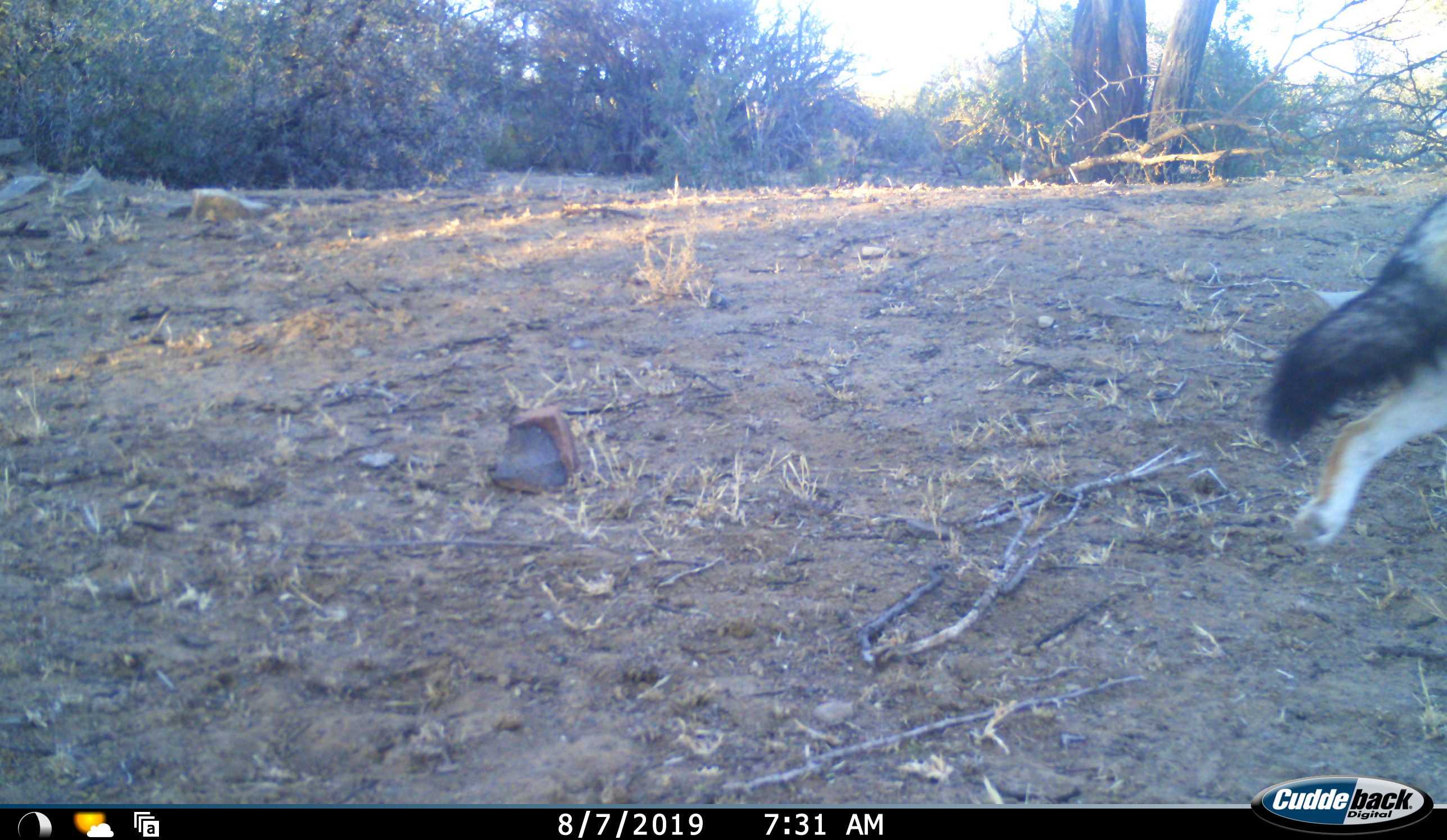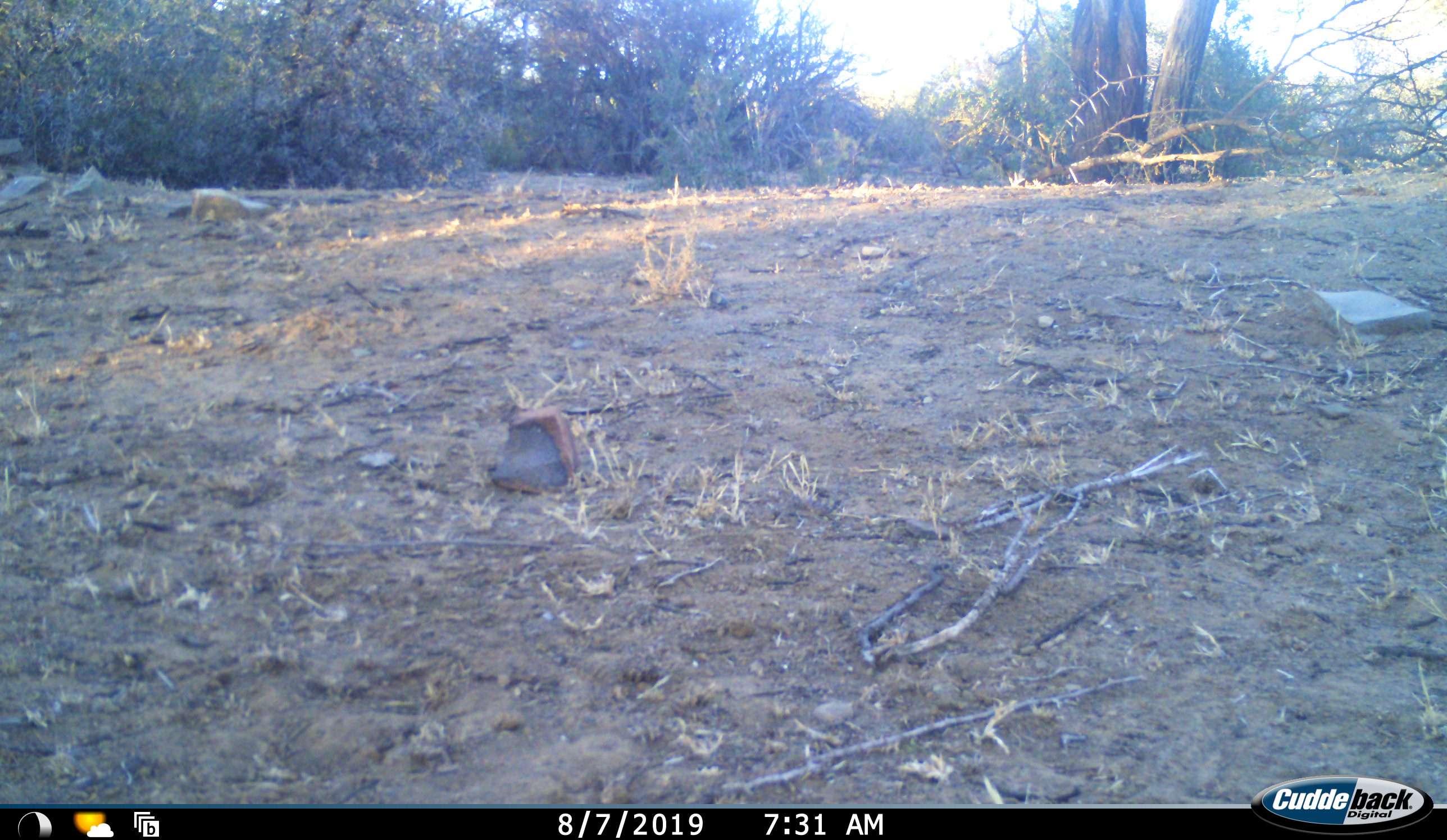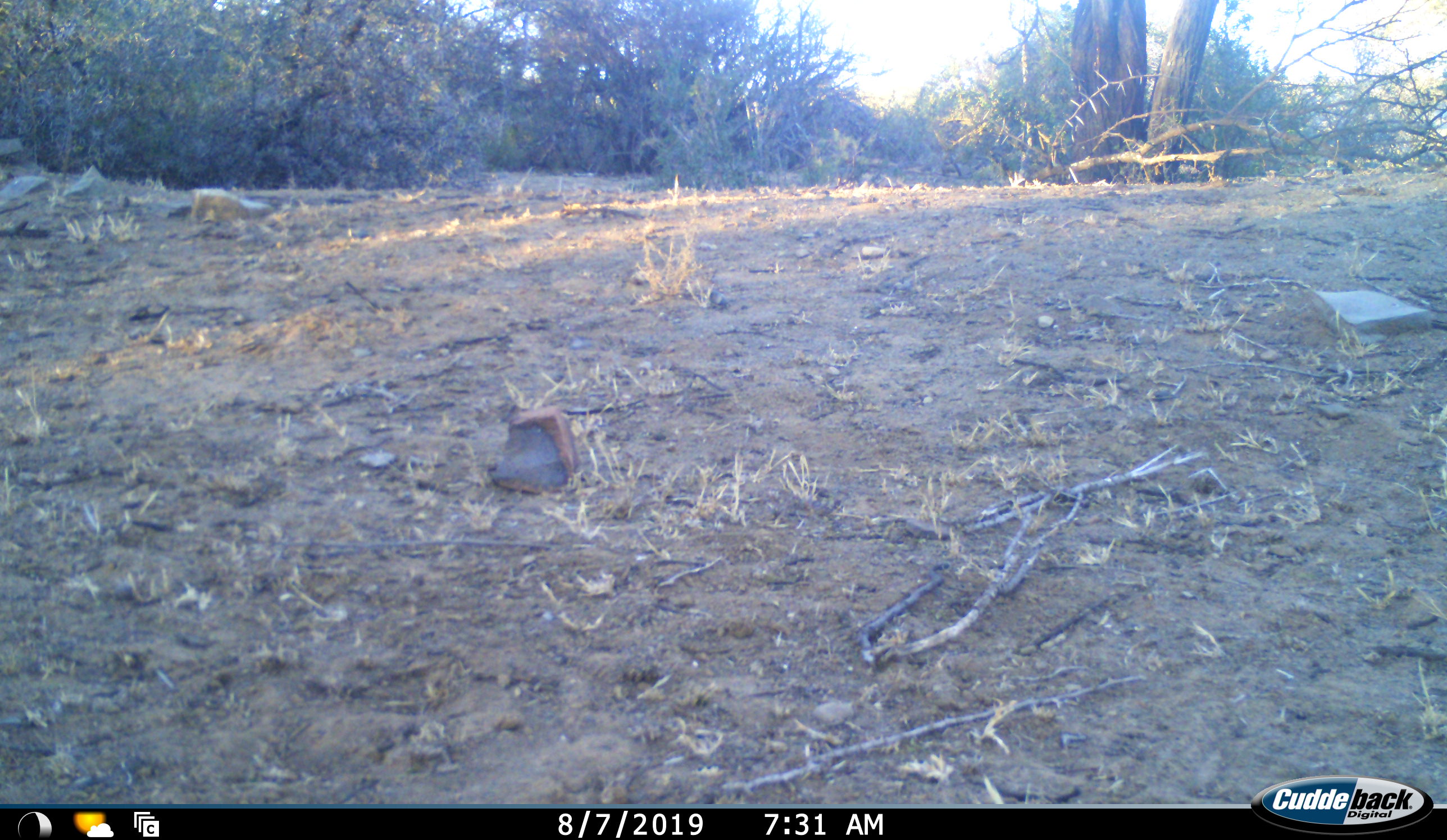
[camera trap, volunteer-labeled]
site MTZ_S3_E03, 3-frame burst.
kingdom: Animalia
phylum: Chordata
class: Mammalia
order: Carnivora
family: Canidae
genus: Lupulella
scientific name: Lupulella mesomelas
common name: black-backed jackal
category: jackalblackbacked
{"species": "jackalblackbacked (black-backed jackal) (Lupulella mesomelas)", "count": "1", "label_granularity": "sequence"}